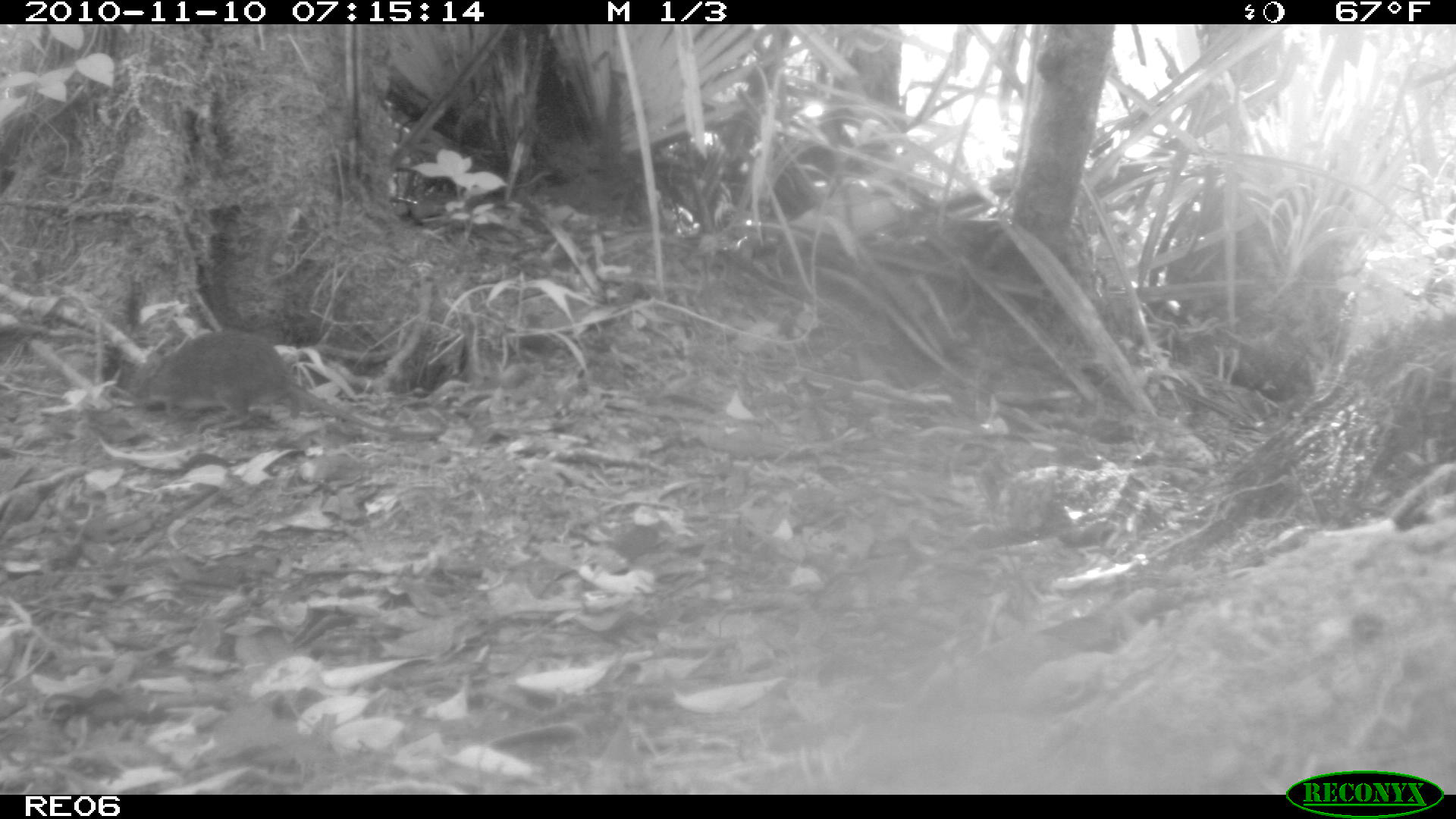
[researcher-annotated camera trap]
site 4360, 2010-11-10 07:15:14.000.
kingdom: Animalia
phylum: Chordata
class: Mammalia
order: Rodentia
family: Muridae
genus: Rattus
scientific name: Rattus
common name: rodent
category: unknown rat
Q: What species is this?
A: Unknown rat (rodent) (Rattus).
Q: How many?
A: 1.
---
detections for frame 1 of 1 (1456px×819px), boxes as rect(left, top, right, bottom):
unknown rat: rect(124, 325, 450, 439)